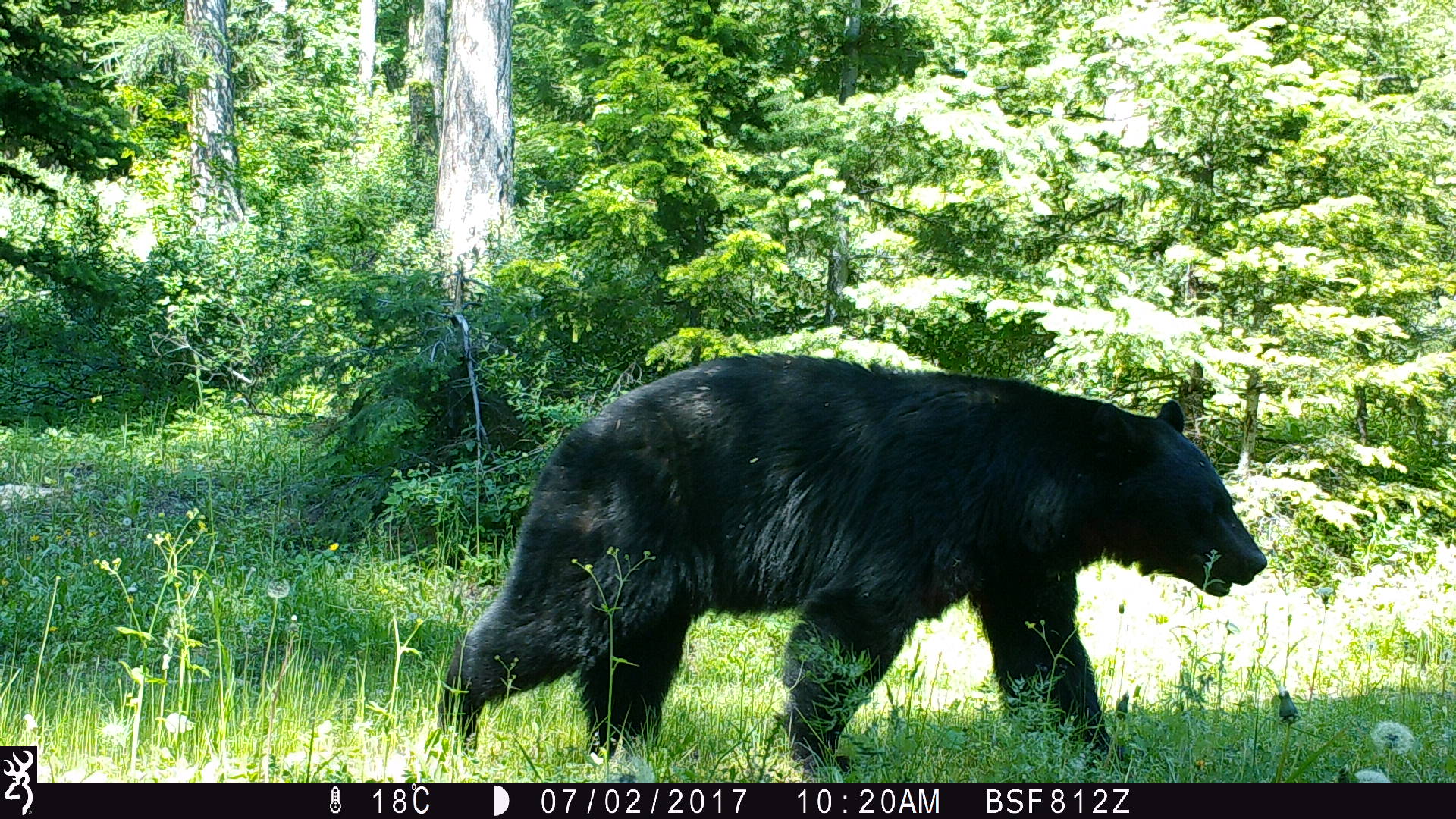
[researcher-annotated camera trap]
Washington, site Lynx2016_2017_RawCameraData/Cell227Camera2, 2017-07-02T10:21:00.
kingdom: Animalia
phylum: Chordata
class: Mammalia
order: Carnivora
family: Ursidae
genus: Ursus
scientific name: Ursus americanus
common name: american black bear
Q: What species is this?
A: Ursus americanus (american black bear).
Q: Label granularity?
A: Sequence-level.